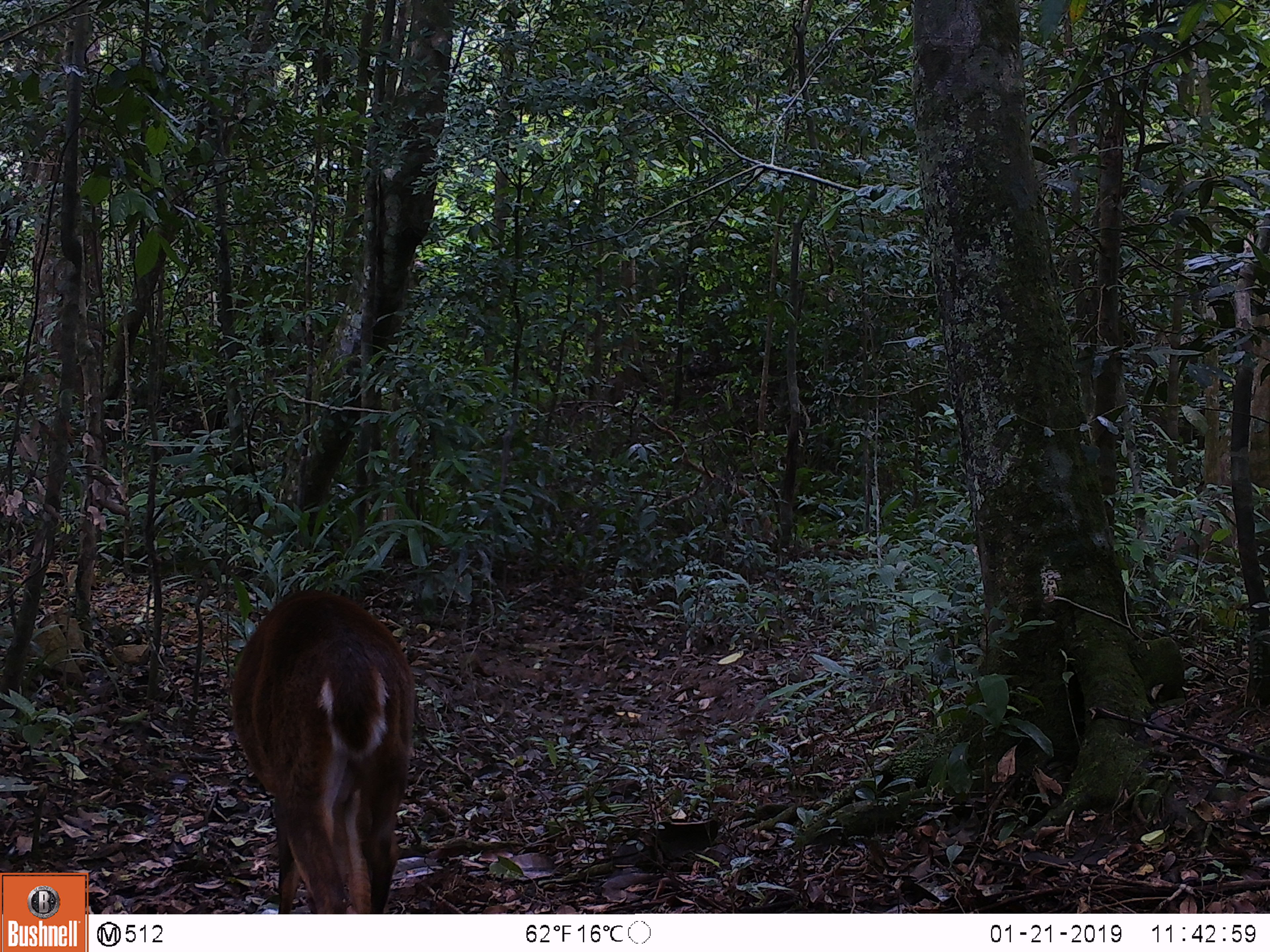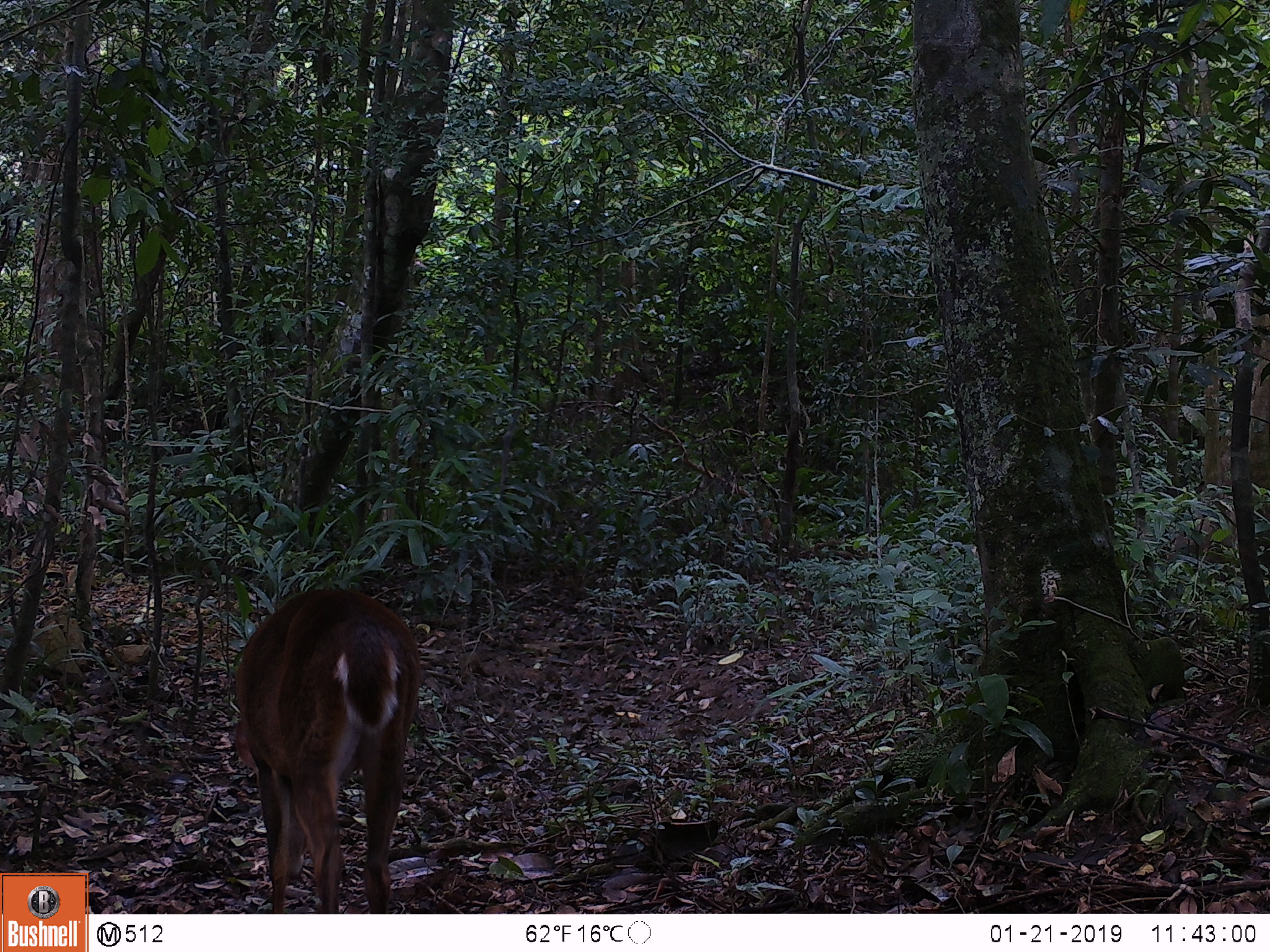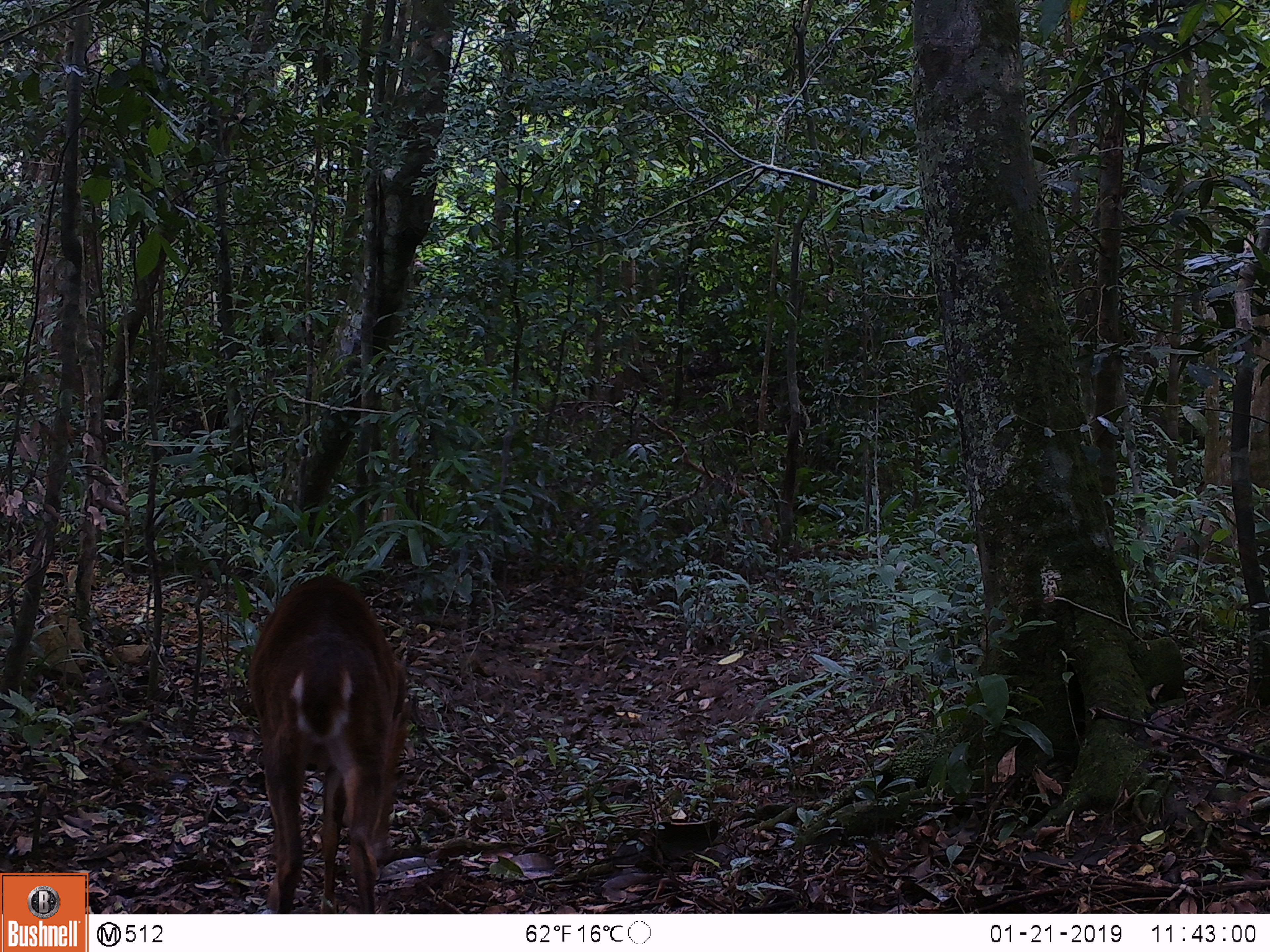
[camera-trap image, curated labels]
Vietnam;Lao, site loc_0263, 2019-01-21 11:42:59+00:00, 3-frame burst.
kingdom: Animalia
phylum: Chordata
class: Mammalia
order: Artiodactyla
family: Cervidae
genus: Muntiacus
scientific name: Muntiacus vuquangensis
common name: large-antlered muntjac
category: large antlered muntjac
Large antlered muntjac (large-antlered muntjac) (Muntiacus vuquangensis). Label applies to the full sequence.